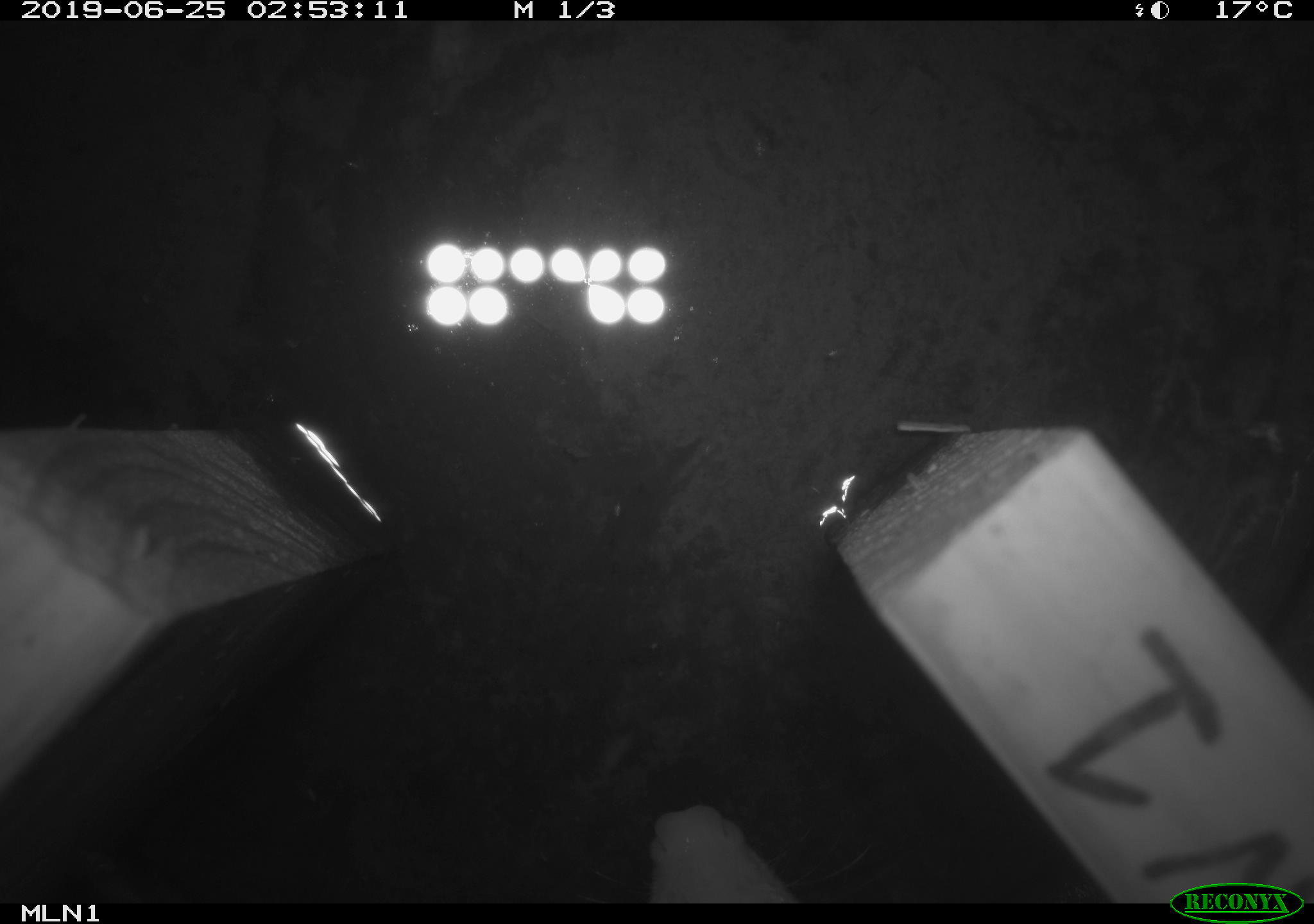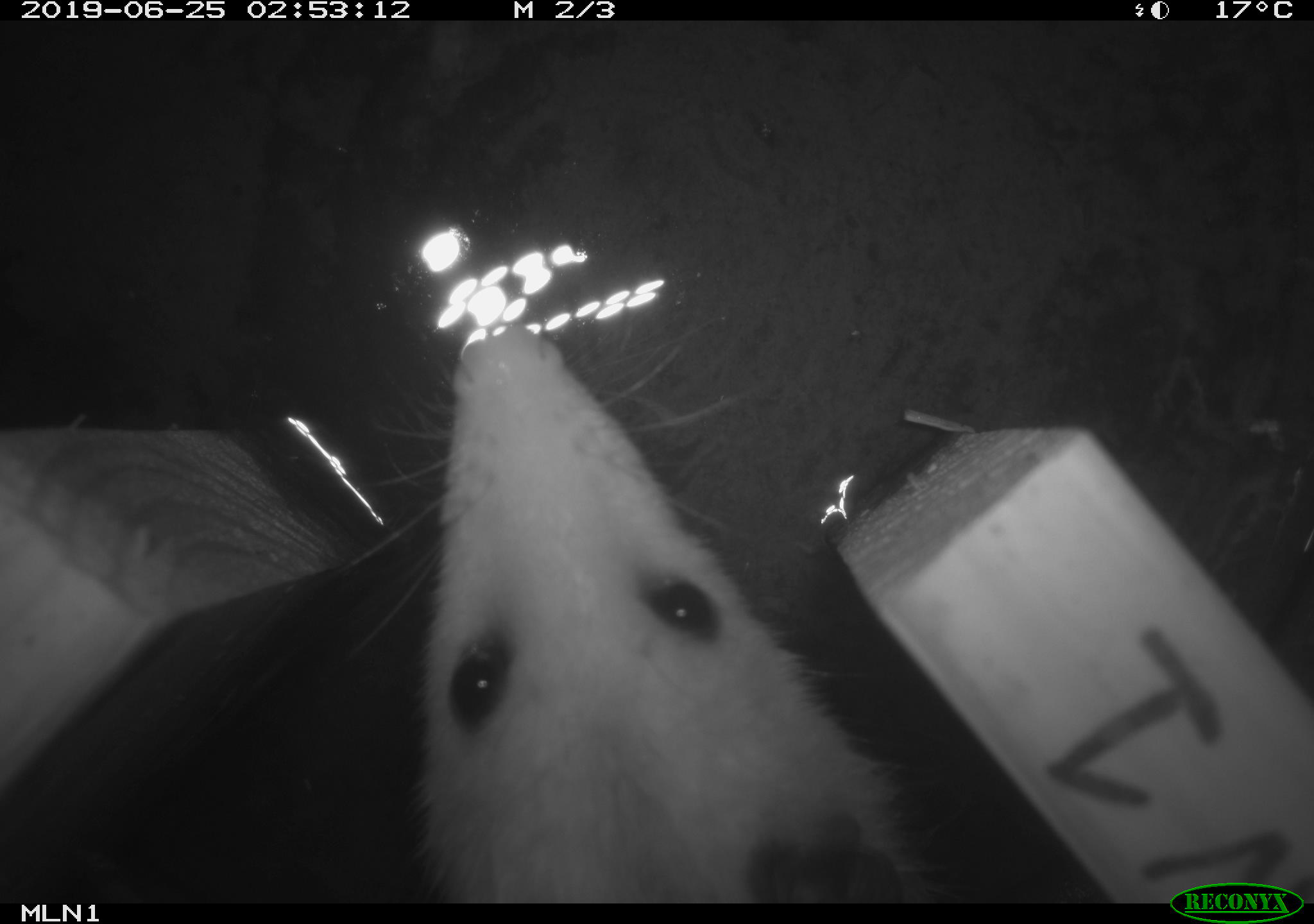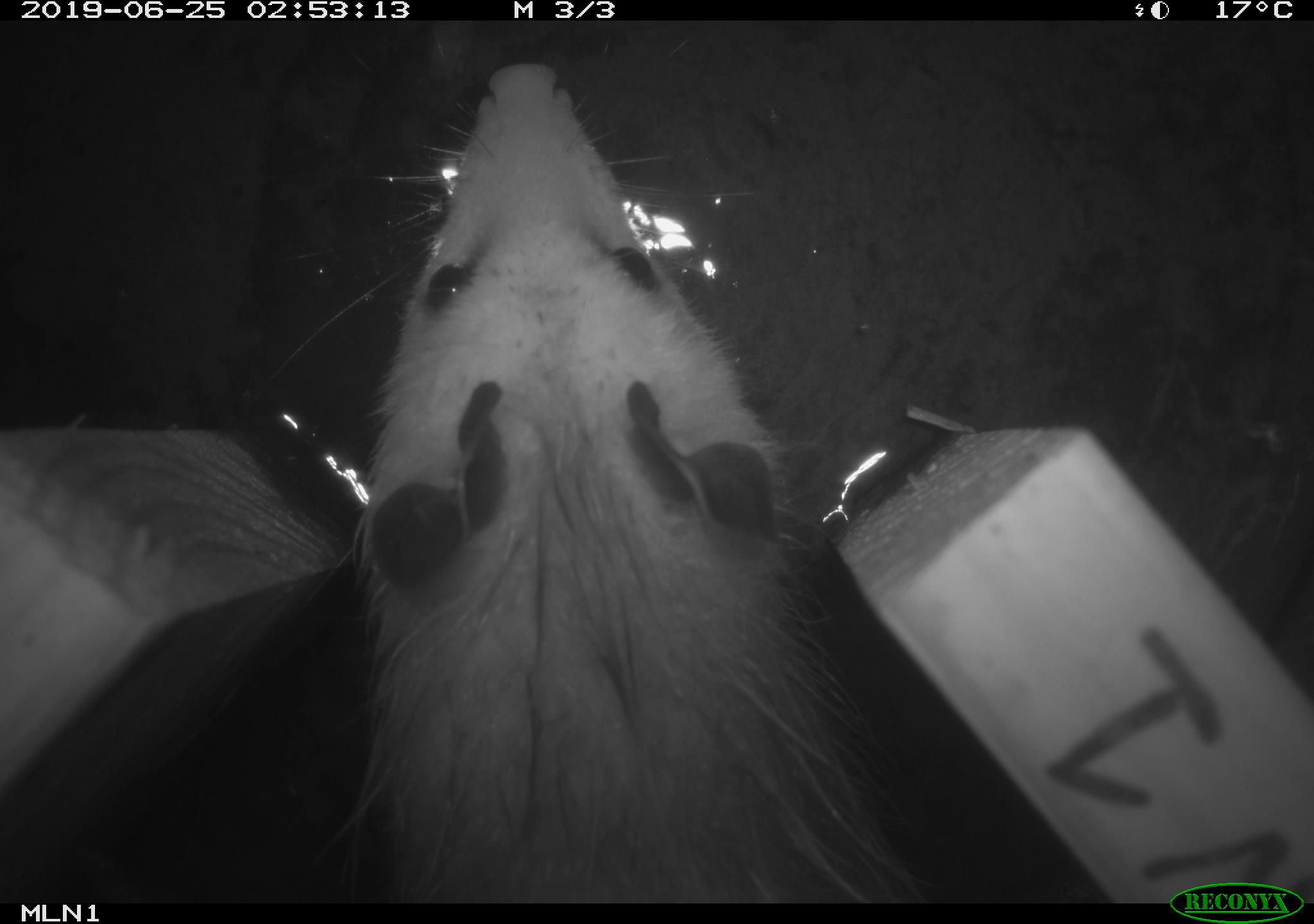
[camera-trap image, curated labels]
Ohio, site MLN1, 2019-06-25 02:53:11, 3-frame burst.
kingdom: Animalia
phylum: Chordata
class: Mammalia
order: Didelphimorphia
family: Didelphidae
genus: Didelphis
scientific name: Didelphis virginiana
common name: virginia opossum